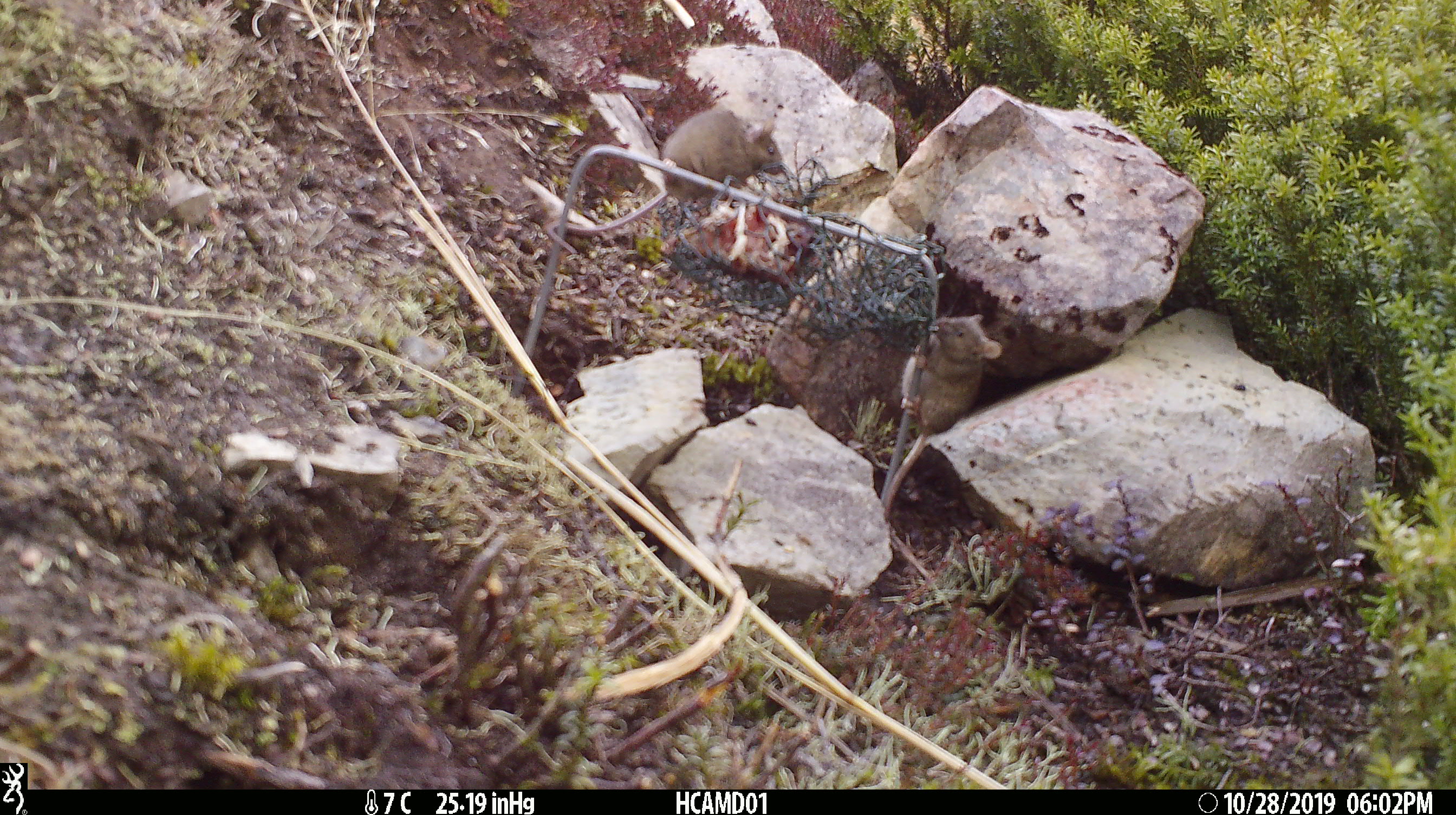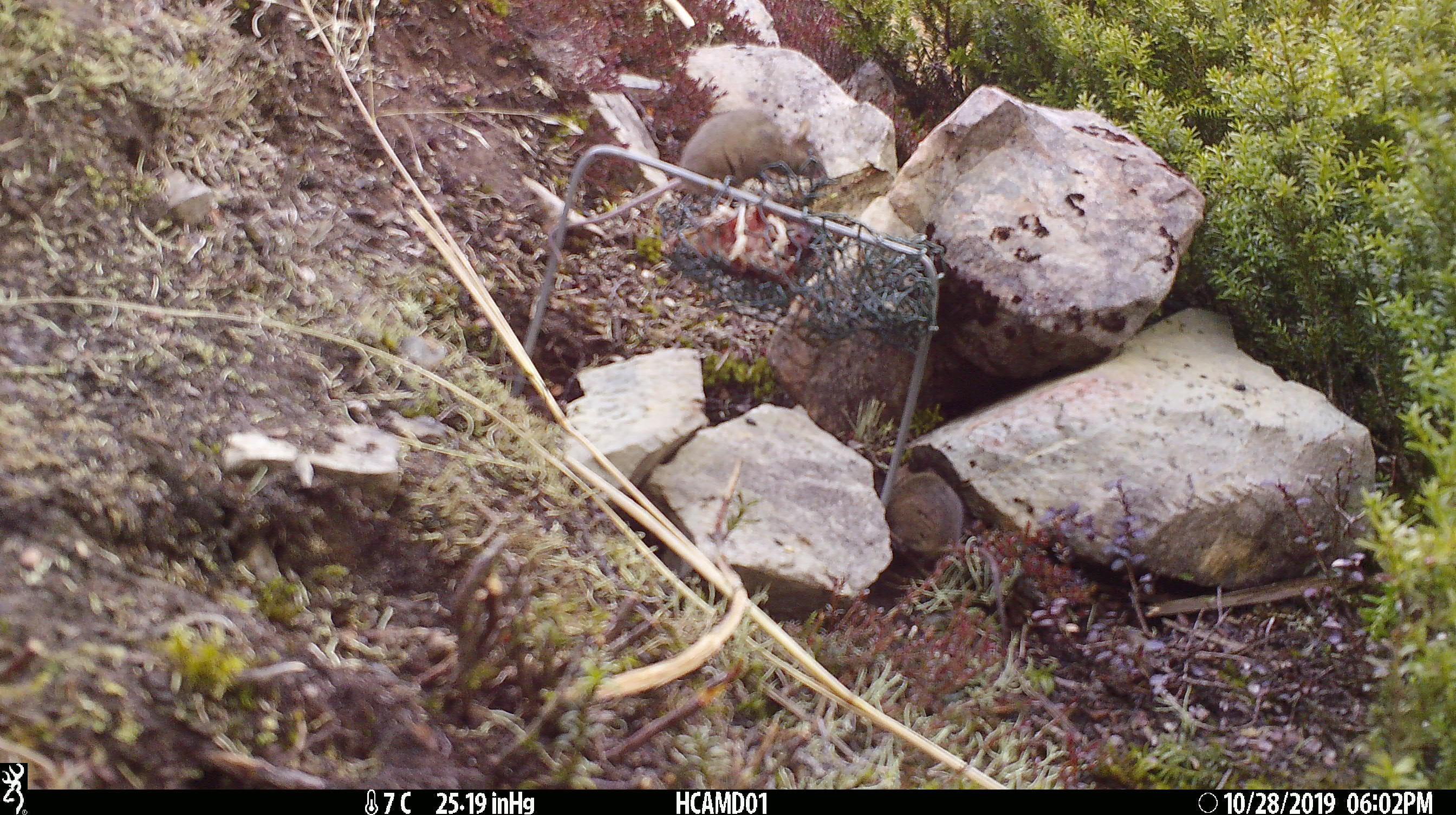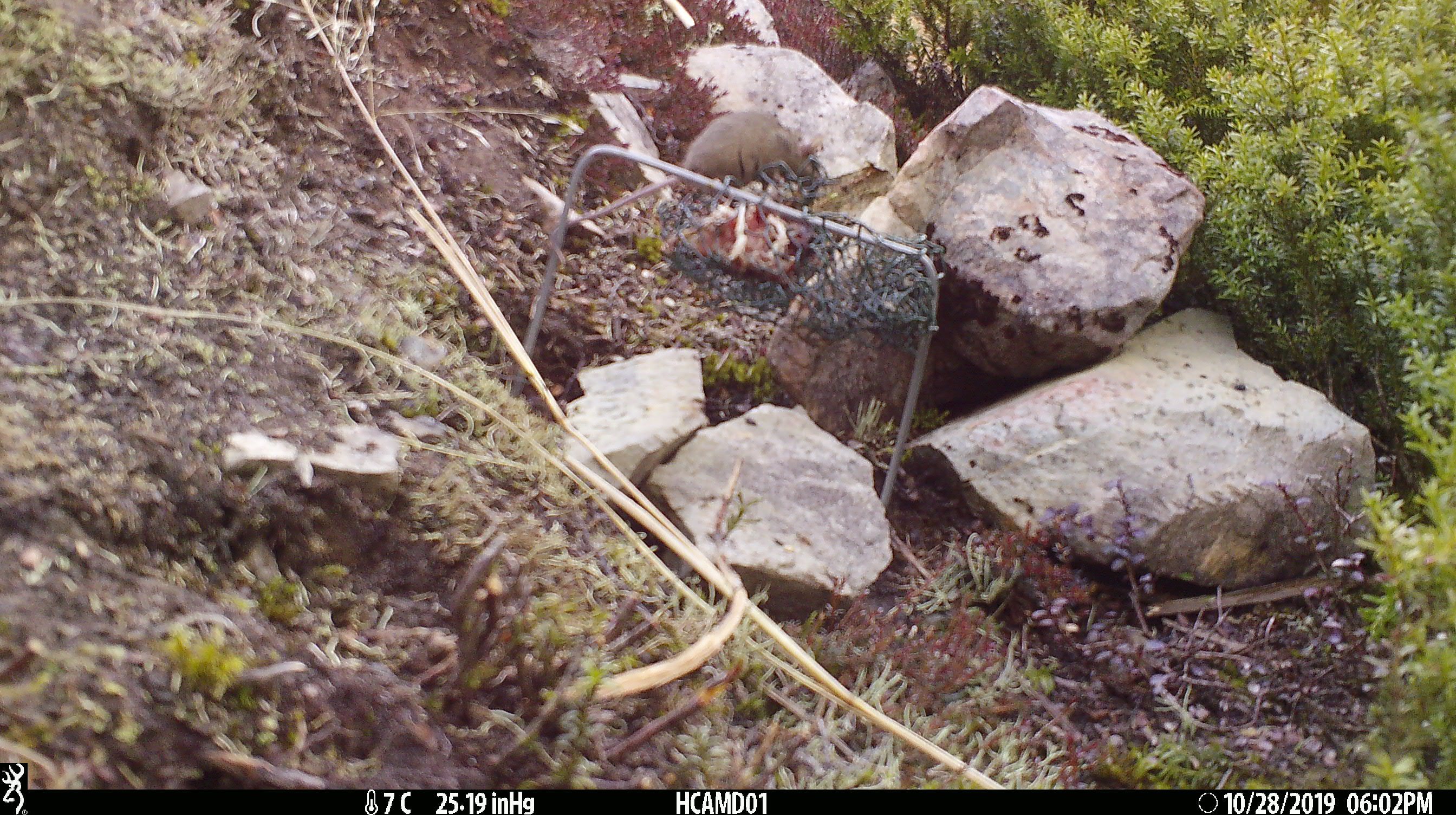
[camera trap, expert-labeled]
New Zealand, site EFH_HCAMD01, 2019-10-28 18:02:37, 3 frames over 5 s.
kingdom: Animalia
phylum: Chordata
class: Mammalia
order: Rodentia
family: Muridae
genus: Mus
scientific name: Mus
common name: mouse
Mouse (Mus).